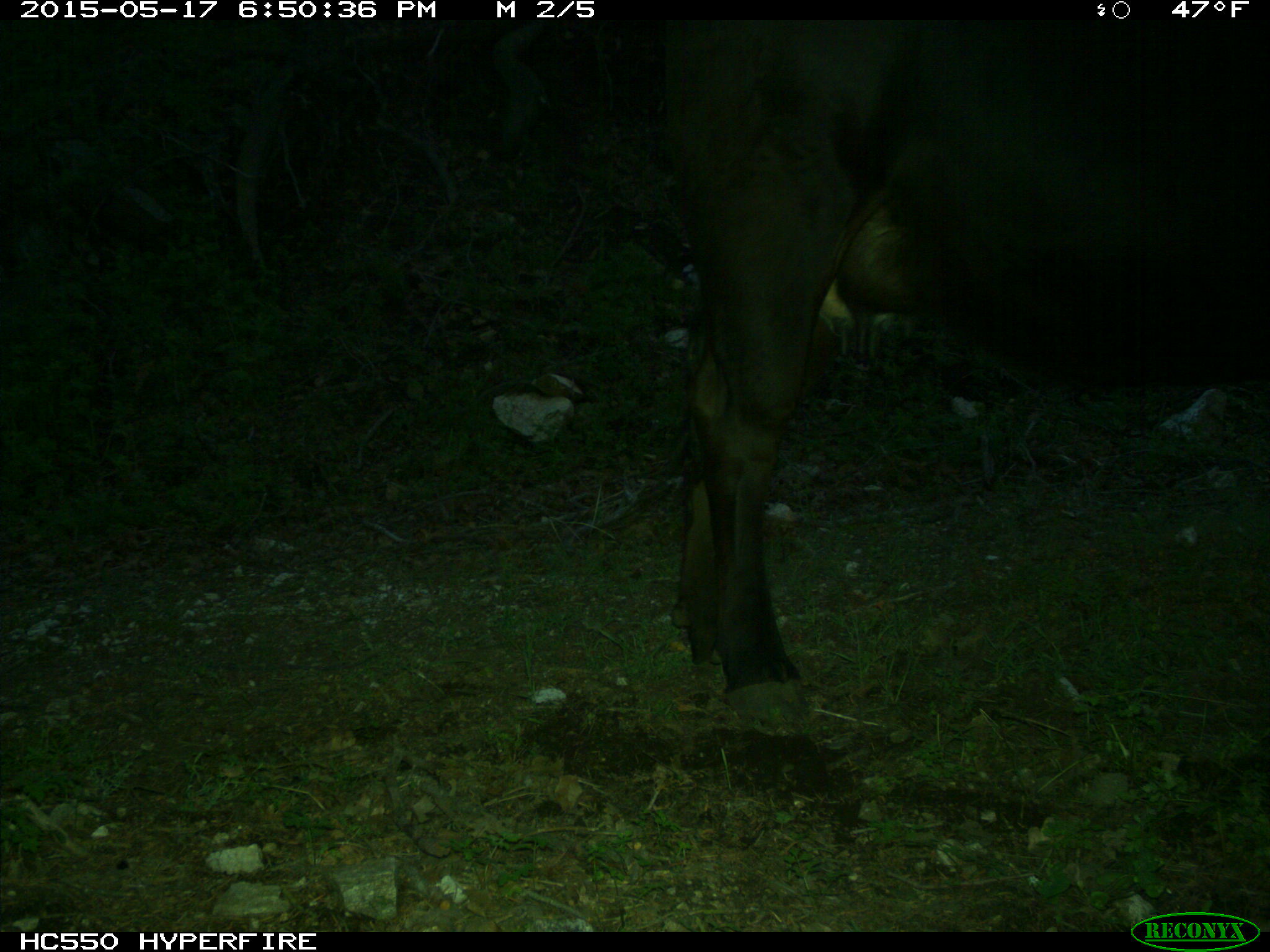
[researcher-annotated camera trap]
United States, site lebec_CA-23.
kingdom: Animalia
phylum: Chordata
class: Mammalia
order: Artiodactyla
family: Bovidae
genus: Bos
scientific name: Bos taurus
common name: domestic cow